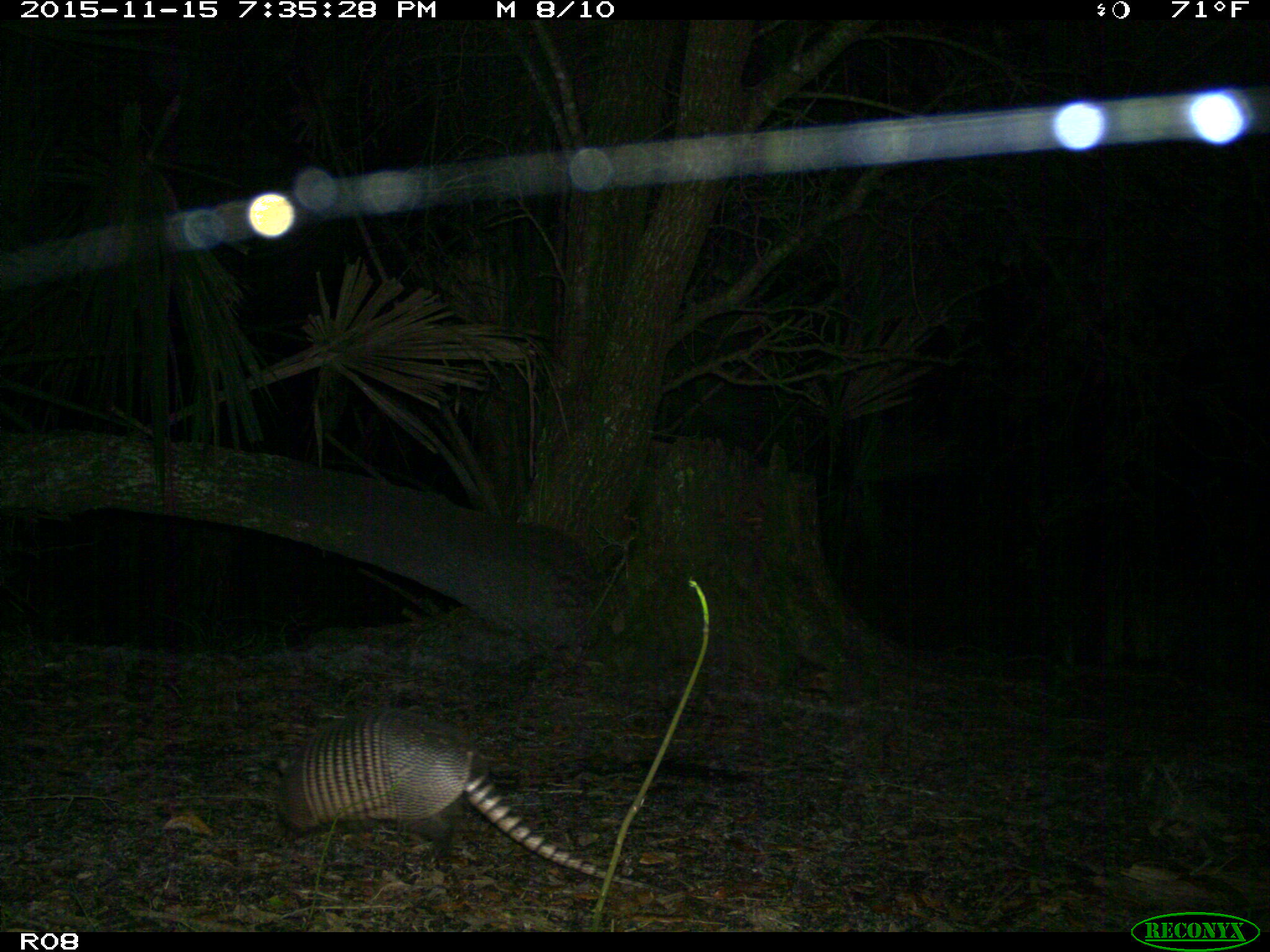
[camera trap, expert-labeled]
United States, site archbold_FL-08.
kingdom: Animalia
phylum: Chordata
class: Mammalia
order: Cingulata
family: Dasypodidae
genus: Dasypus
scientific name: Dasypus novemcinctus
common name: nine-banded armadillo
Dasypus novemcinctus (nine-banded armadillo).